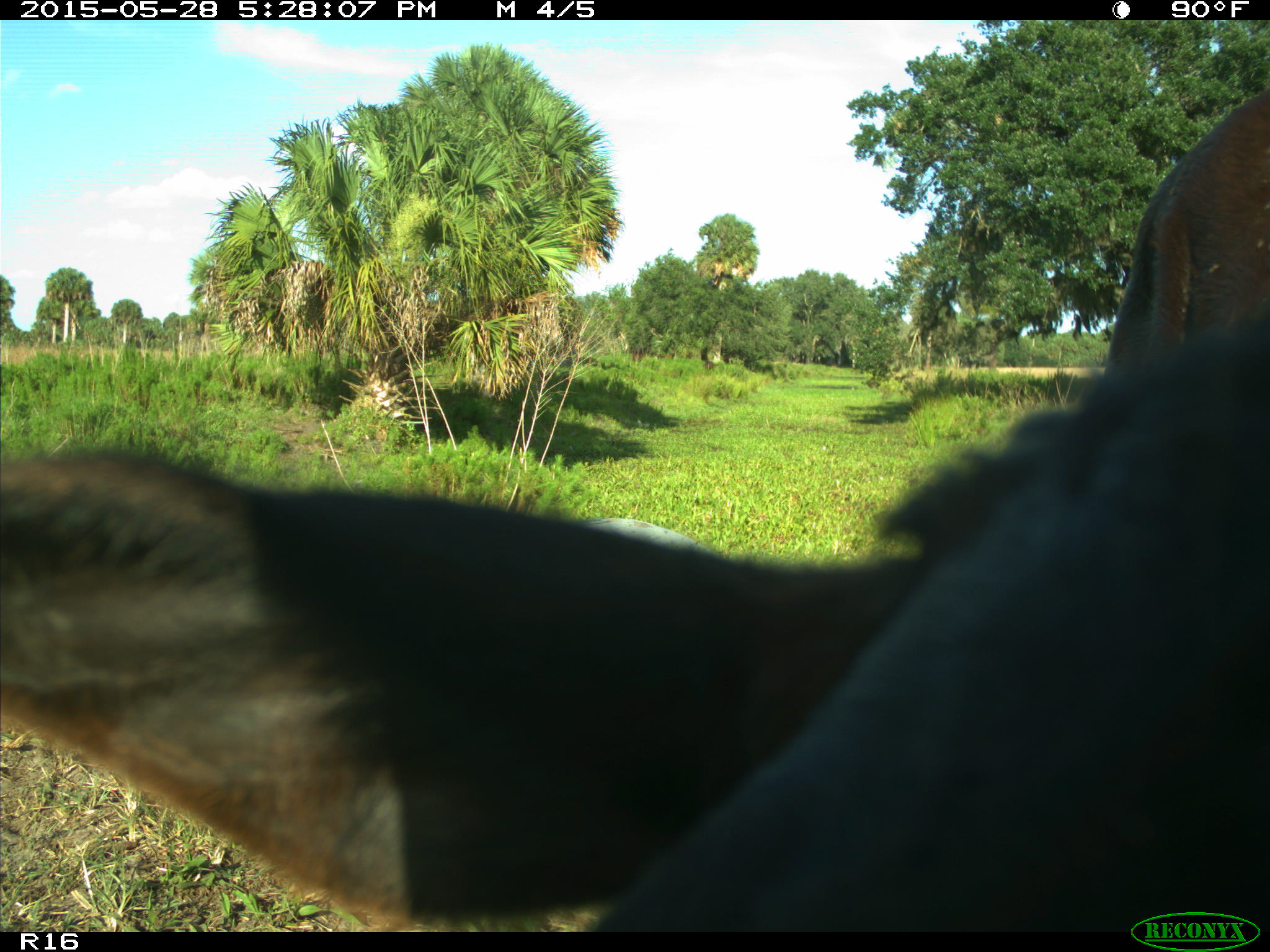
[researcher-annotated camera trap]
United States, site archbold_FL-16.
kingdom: Animalia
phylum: Chordata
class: Mammalia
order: Artiodactyla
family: Bovidae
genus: Bos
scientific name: Bos taurus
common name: domestic cow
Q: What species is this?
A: Bos taurus (domestic cow).